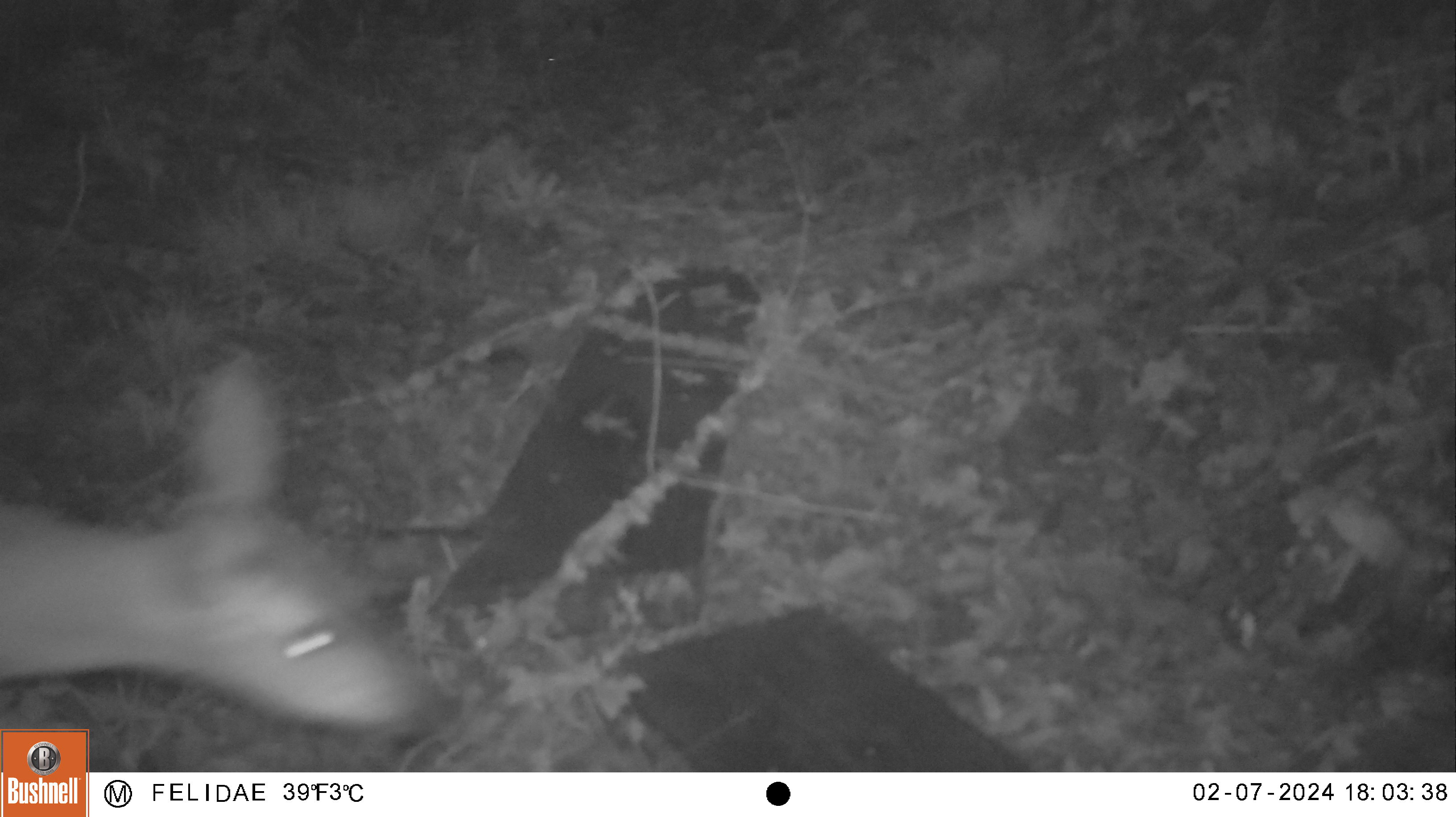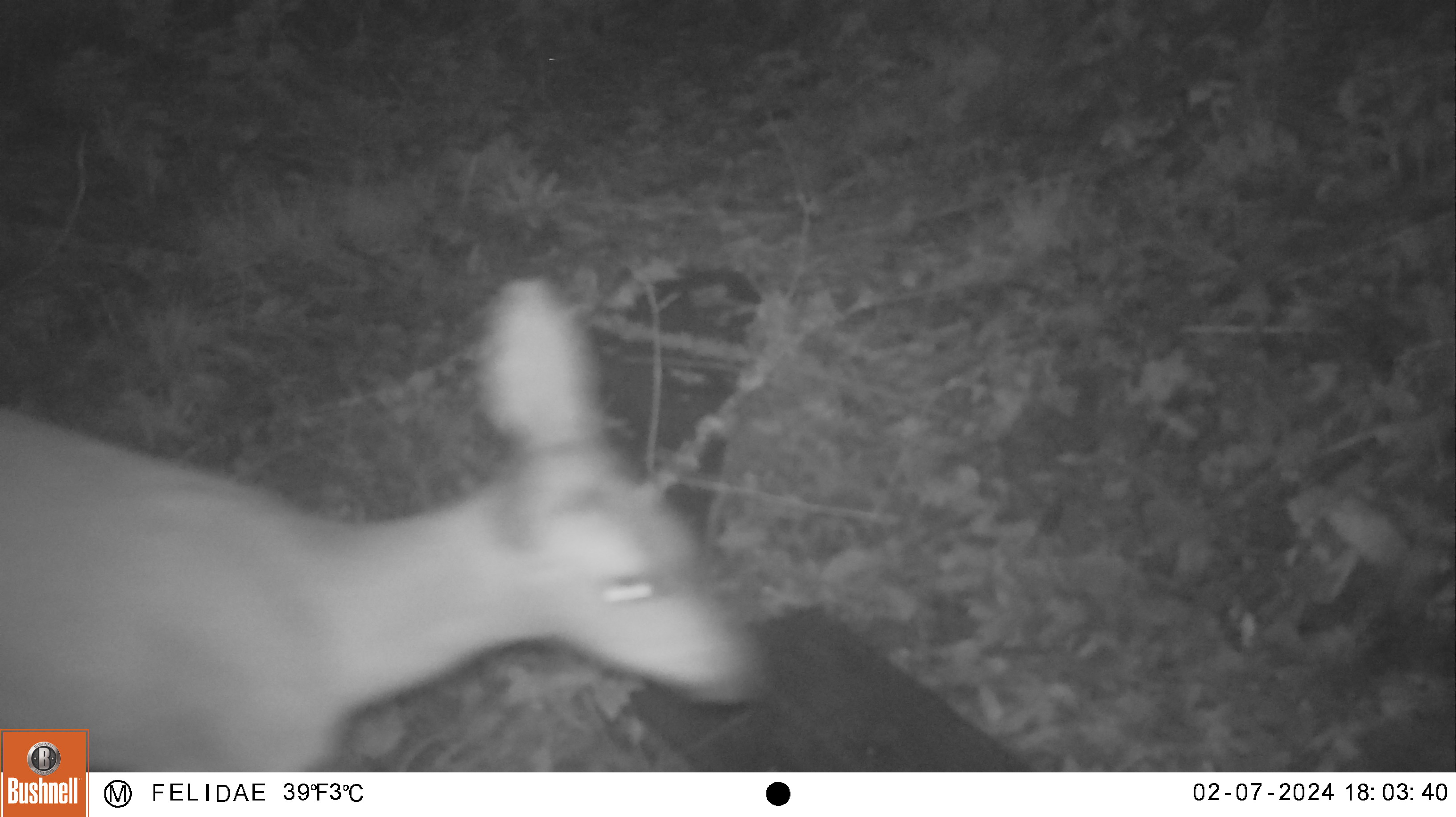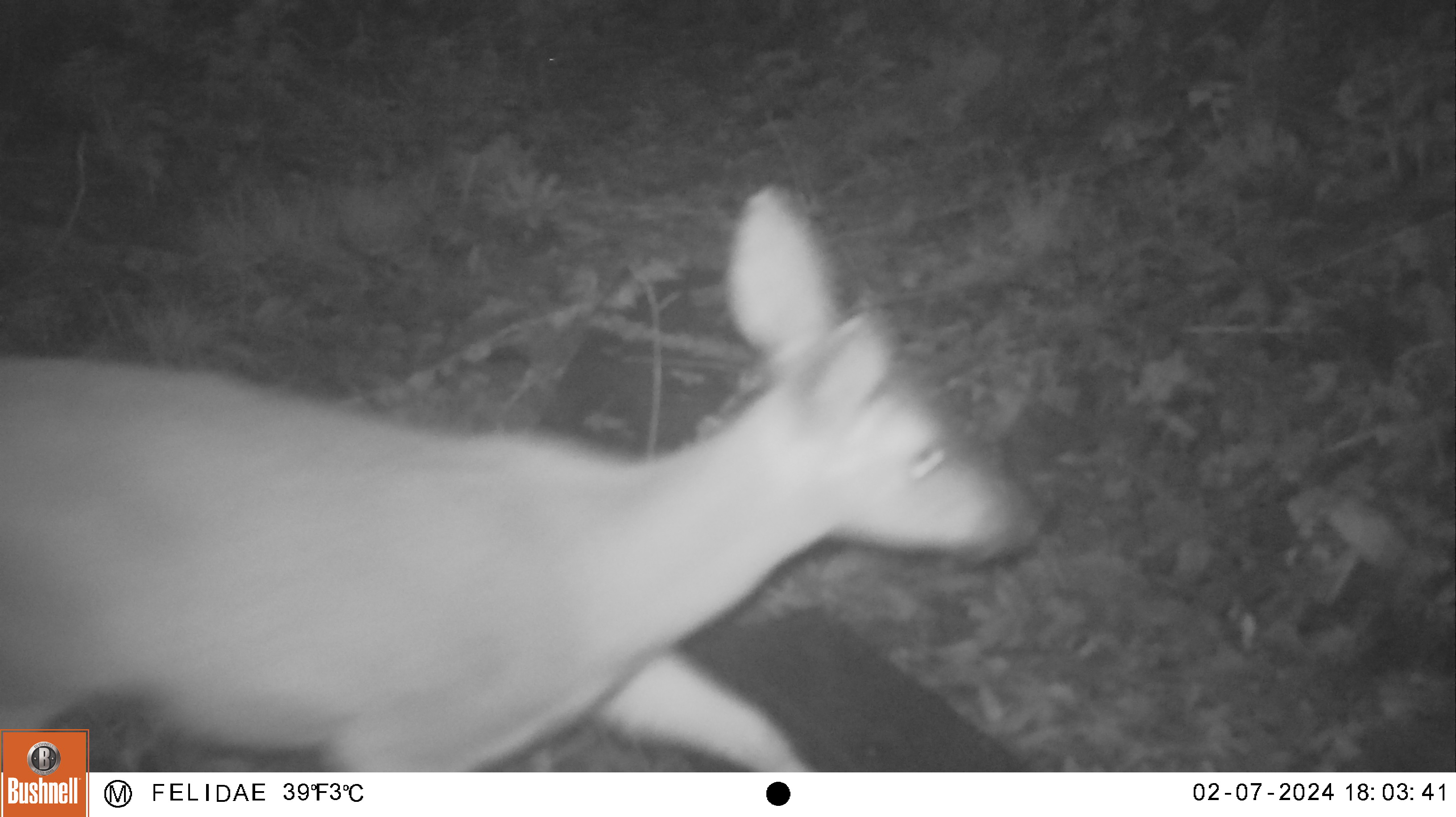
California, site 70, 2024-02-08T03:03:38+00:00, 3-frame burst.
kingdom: Animalia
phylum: Chordata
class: Mammalia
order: Artiodactyla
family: Cervidae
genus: Odocoileus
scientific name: Odocoileus hemionus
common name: mule deer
Mule deer (Odocoileus hemionus).